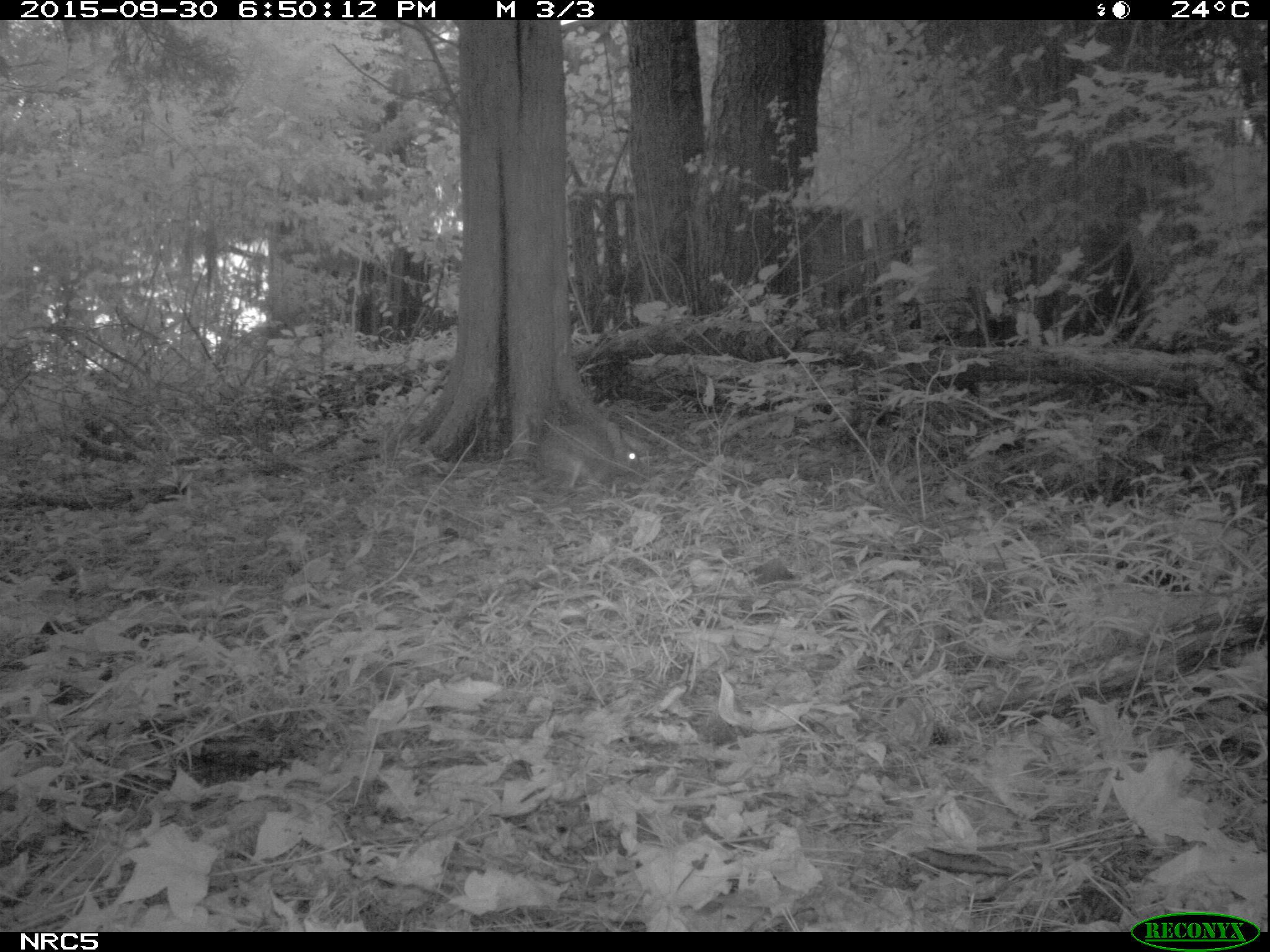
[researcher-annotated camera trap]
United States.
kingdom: Animalia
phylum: Chordata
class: Mammalia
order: Lagomorpha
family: Leporidae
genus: Sylvilagus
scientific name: Sylvilagus floridanus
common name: eastern cottontail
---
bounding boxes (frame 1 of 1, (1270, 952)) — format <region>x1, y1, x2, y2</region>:
Eastern Cottontail: <region>532, 403, 649, 508</region>